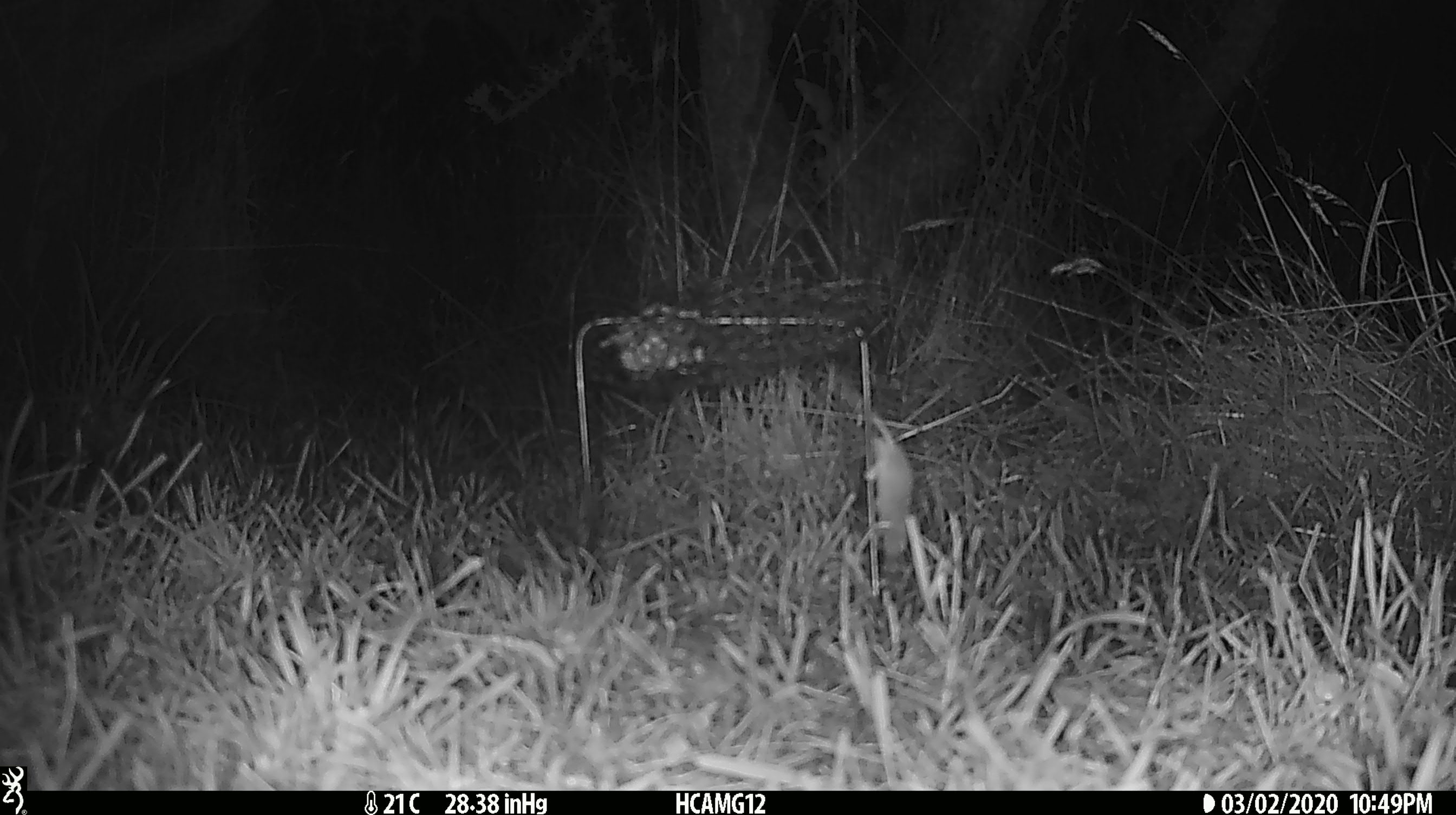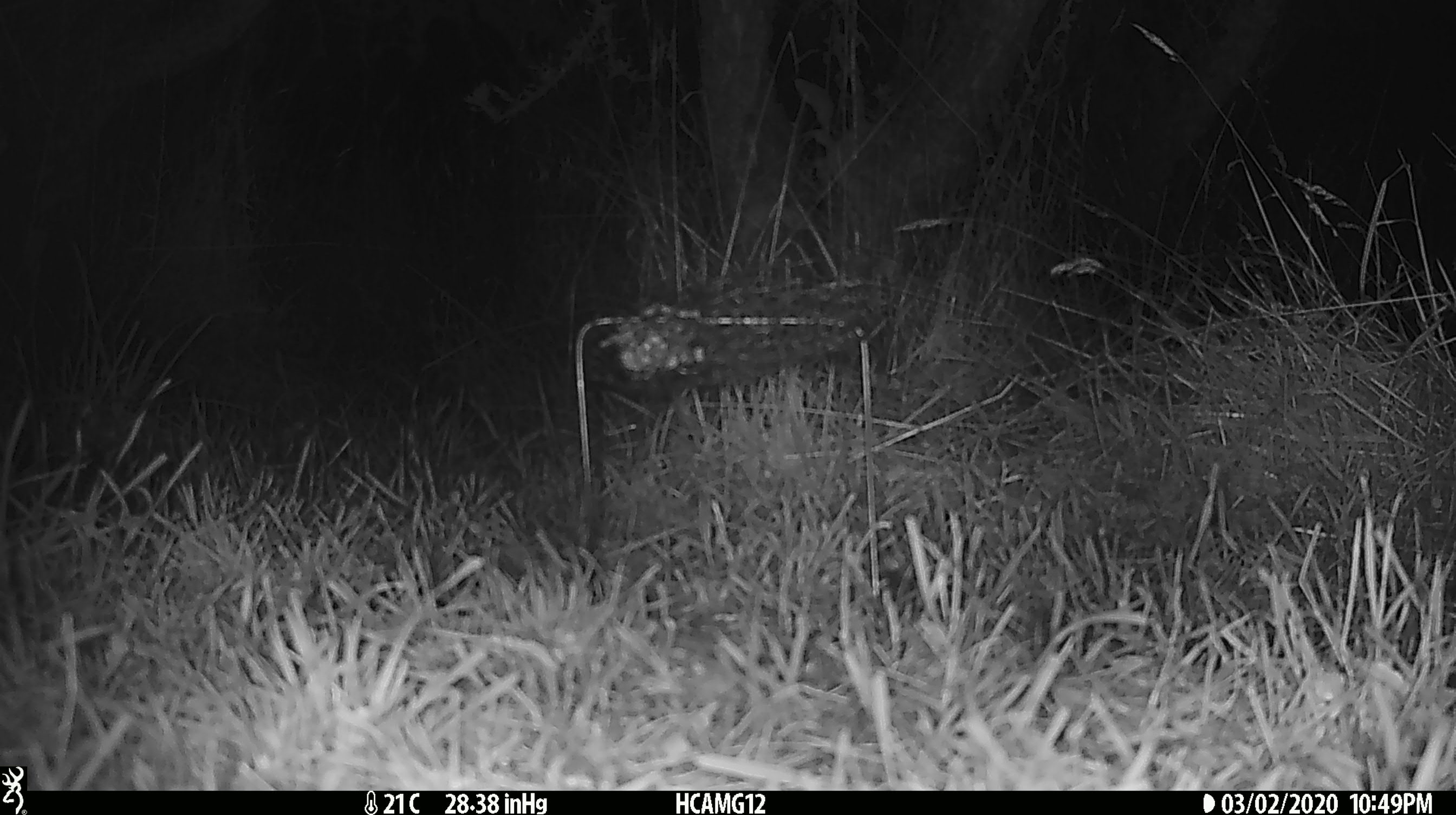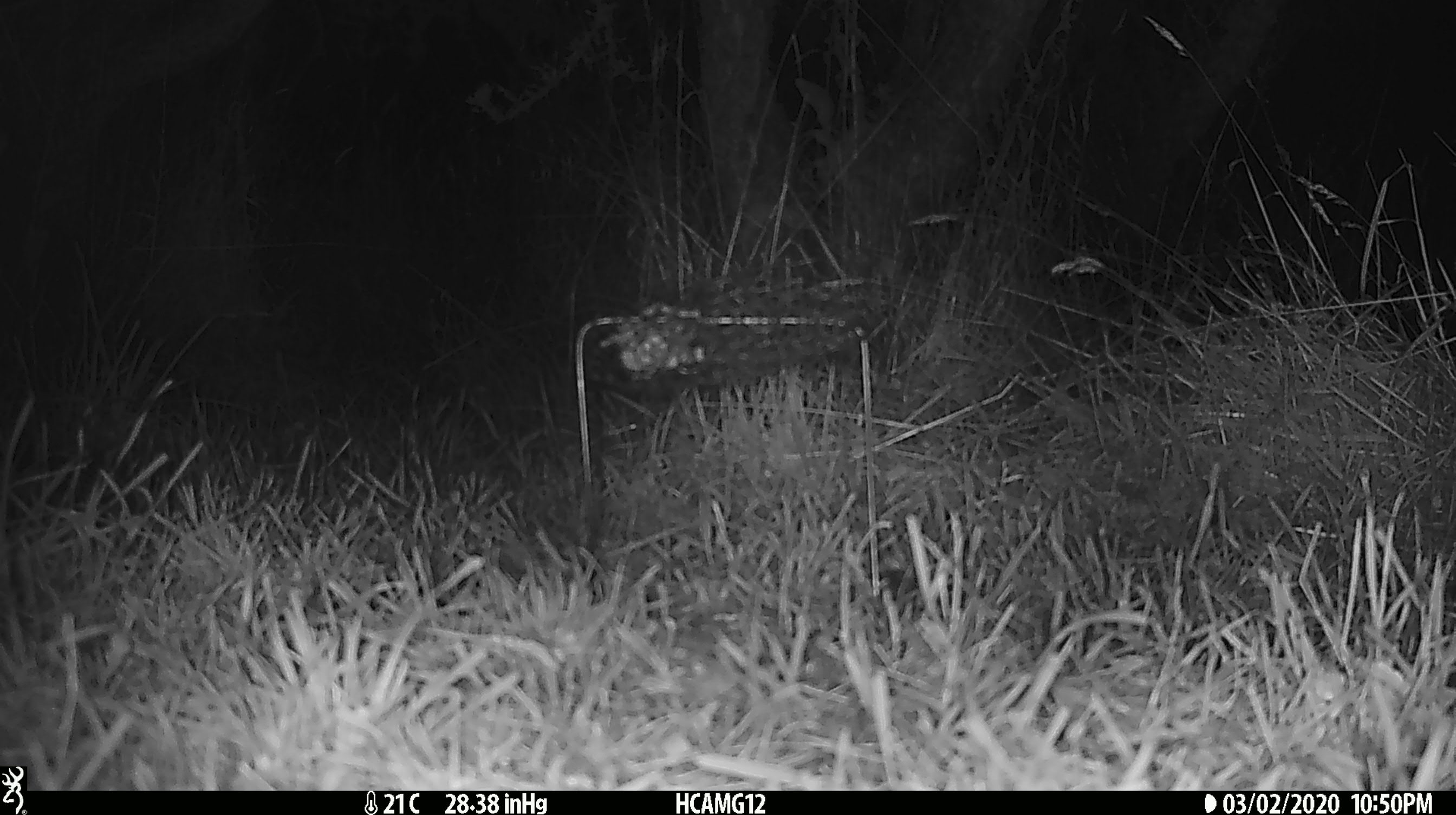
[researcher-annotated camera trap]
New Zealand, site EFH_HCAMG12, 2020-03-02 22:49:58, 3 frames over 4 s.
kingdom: Animalia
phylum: Chordata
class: Mammalia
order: Rodentia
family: Muridae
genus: Mus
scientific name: Mus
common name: mouse